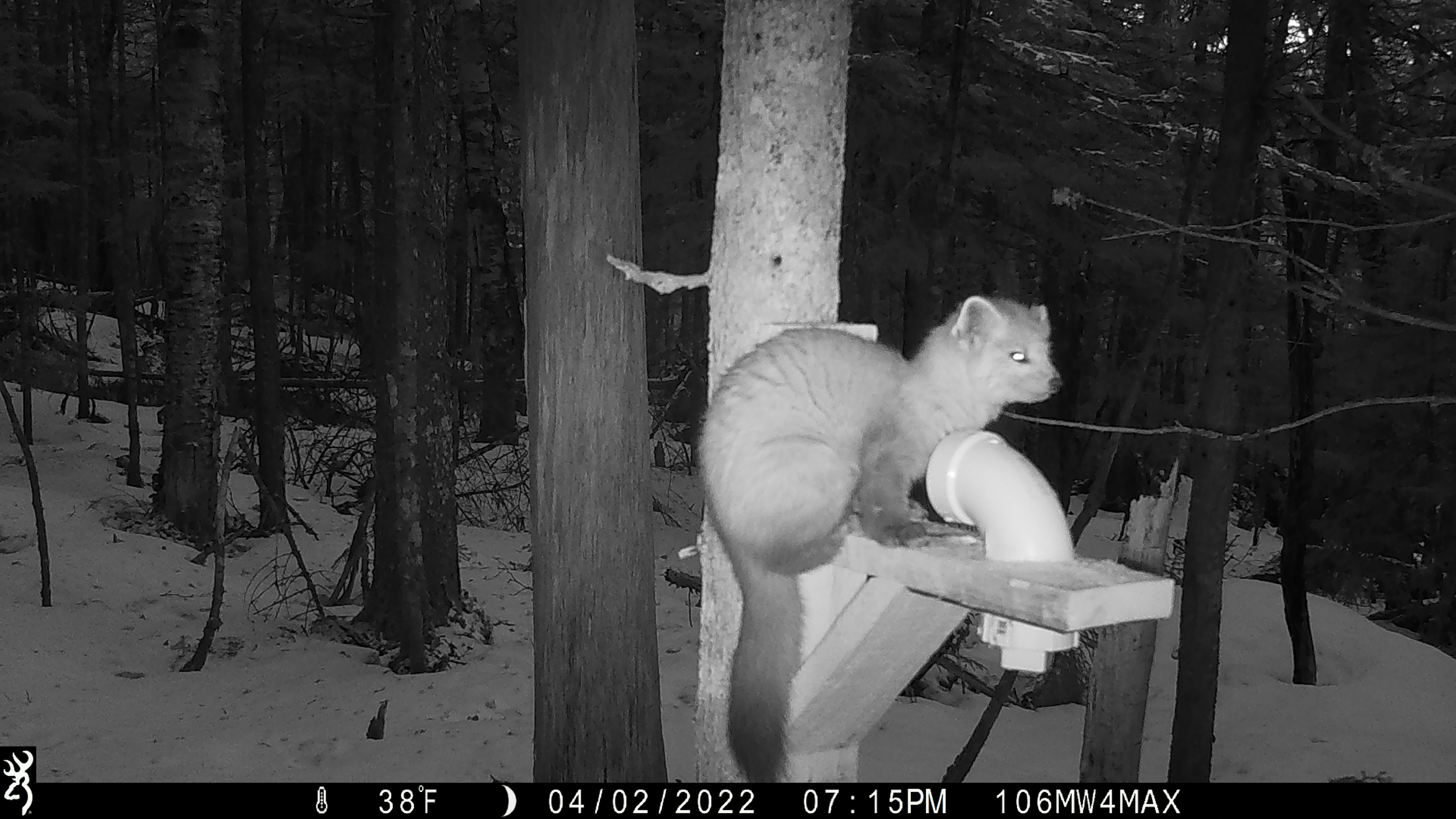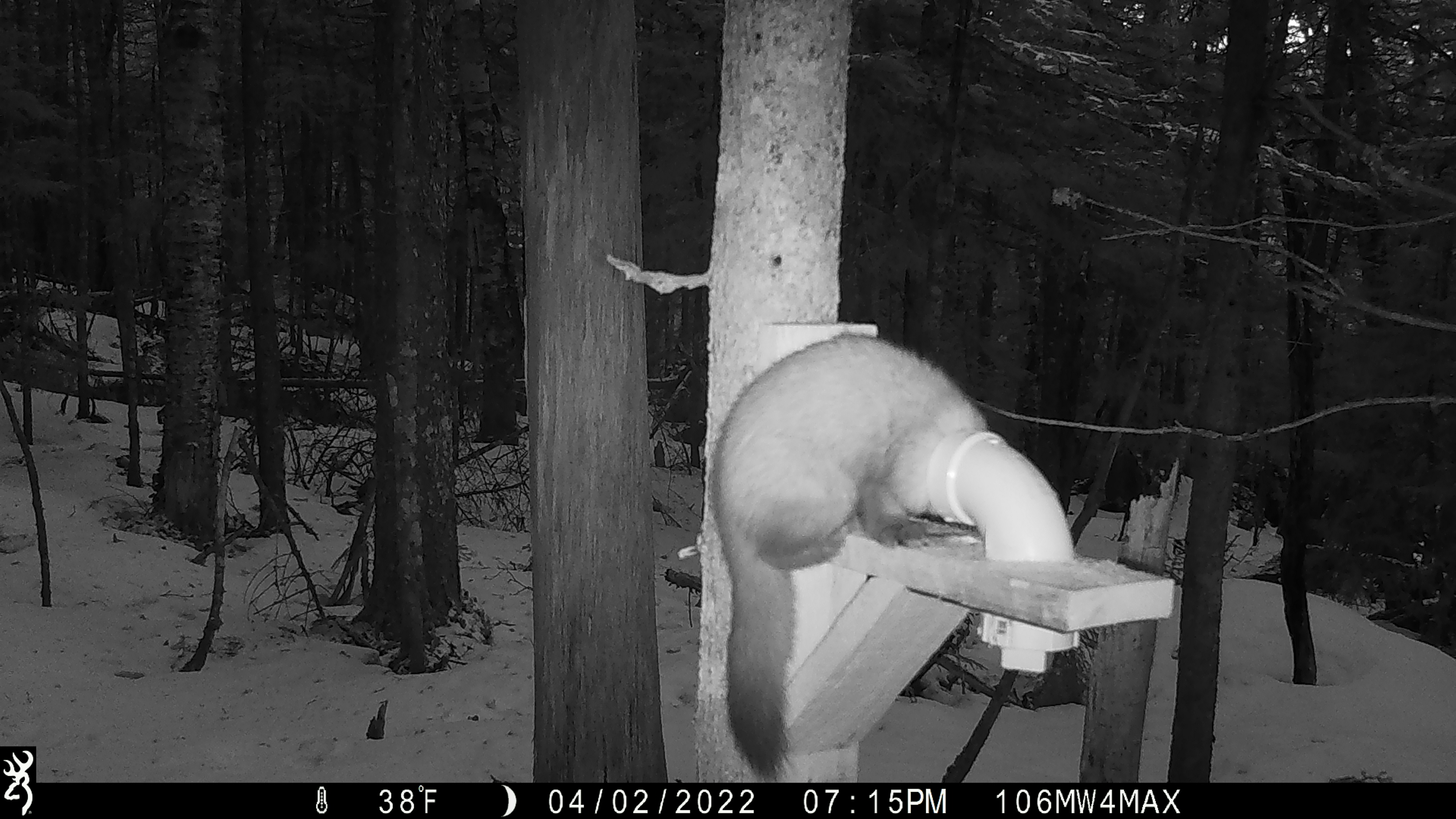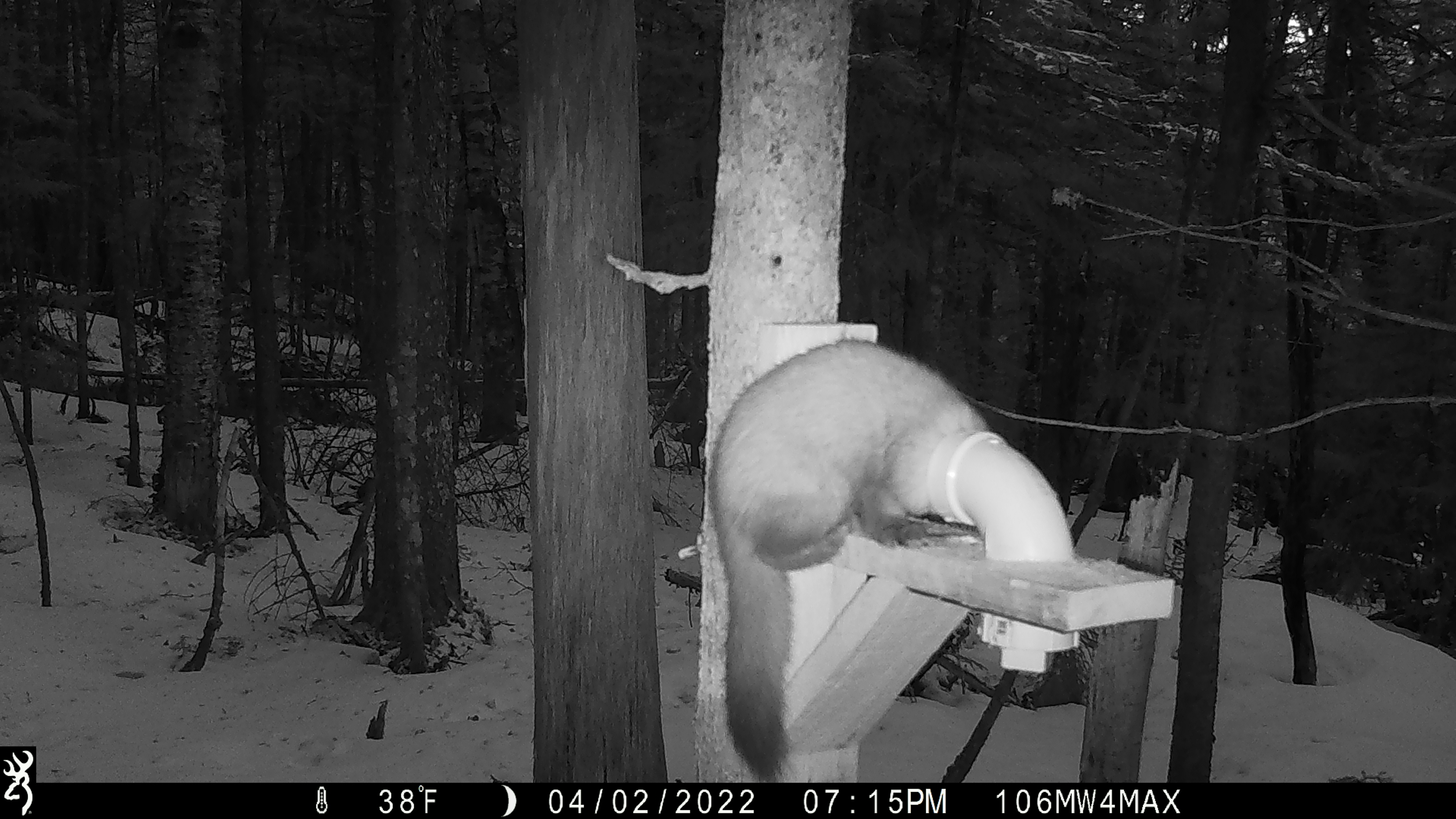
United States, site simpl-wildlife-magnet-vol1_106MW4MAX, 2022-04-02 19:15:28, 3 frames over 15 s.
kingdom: Animalia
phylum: Chordata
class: Mammalia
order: Carnivora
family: Mustelidae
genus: Martes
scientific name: Martes americana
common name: american marten